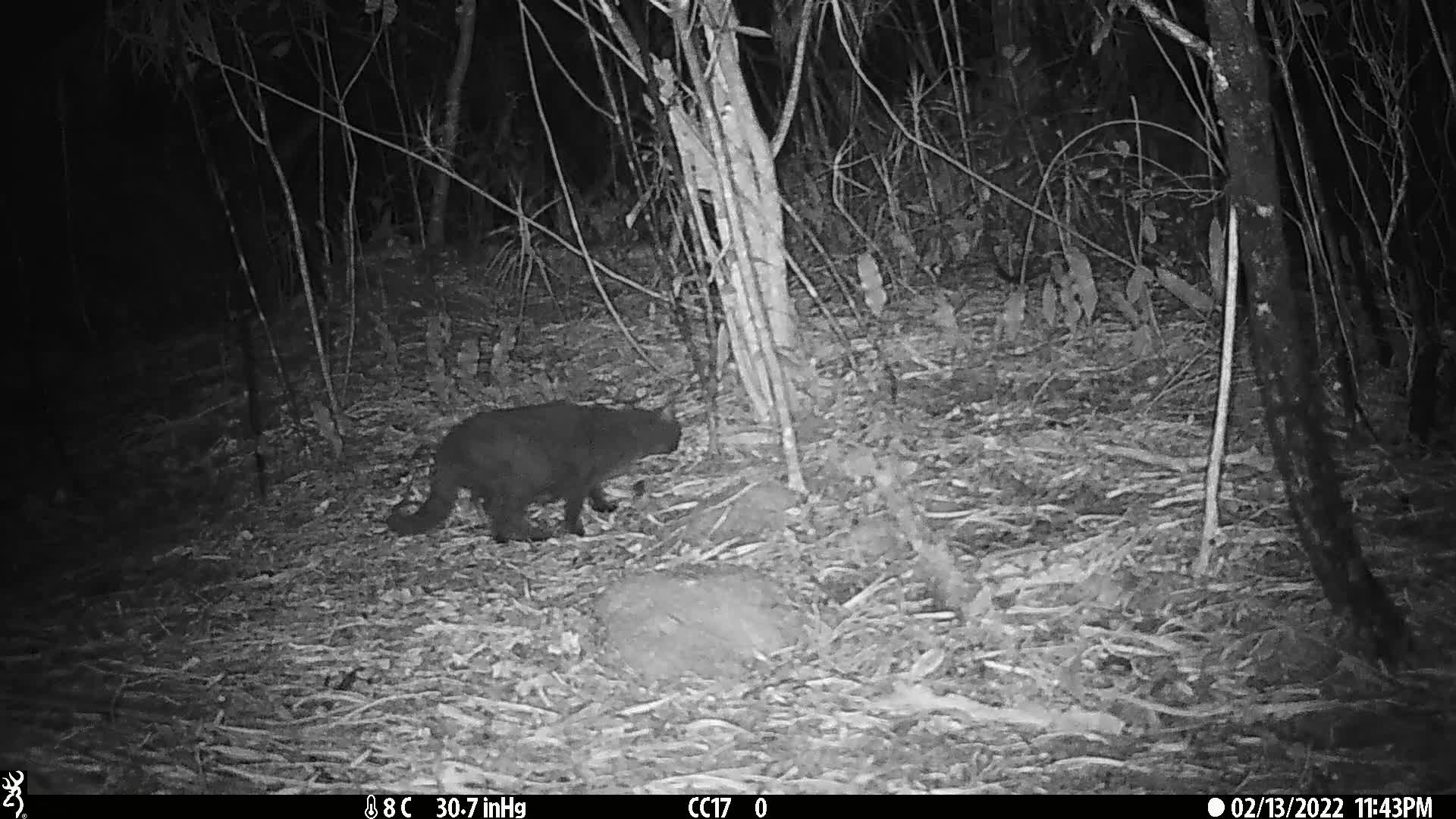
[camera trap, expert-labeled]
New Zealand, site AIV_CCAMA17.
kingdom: Animalia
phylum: Chordata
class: Mammalia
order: Carnivora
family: Felidae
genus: Felis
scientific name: Felis catus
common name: domestic cat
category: cat